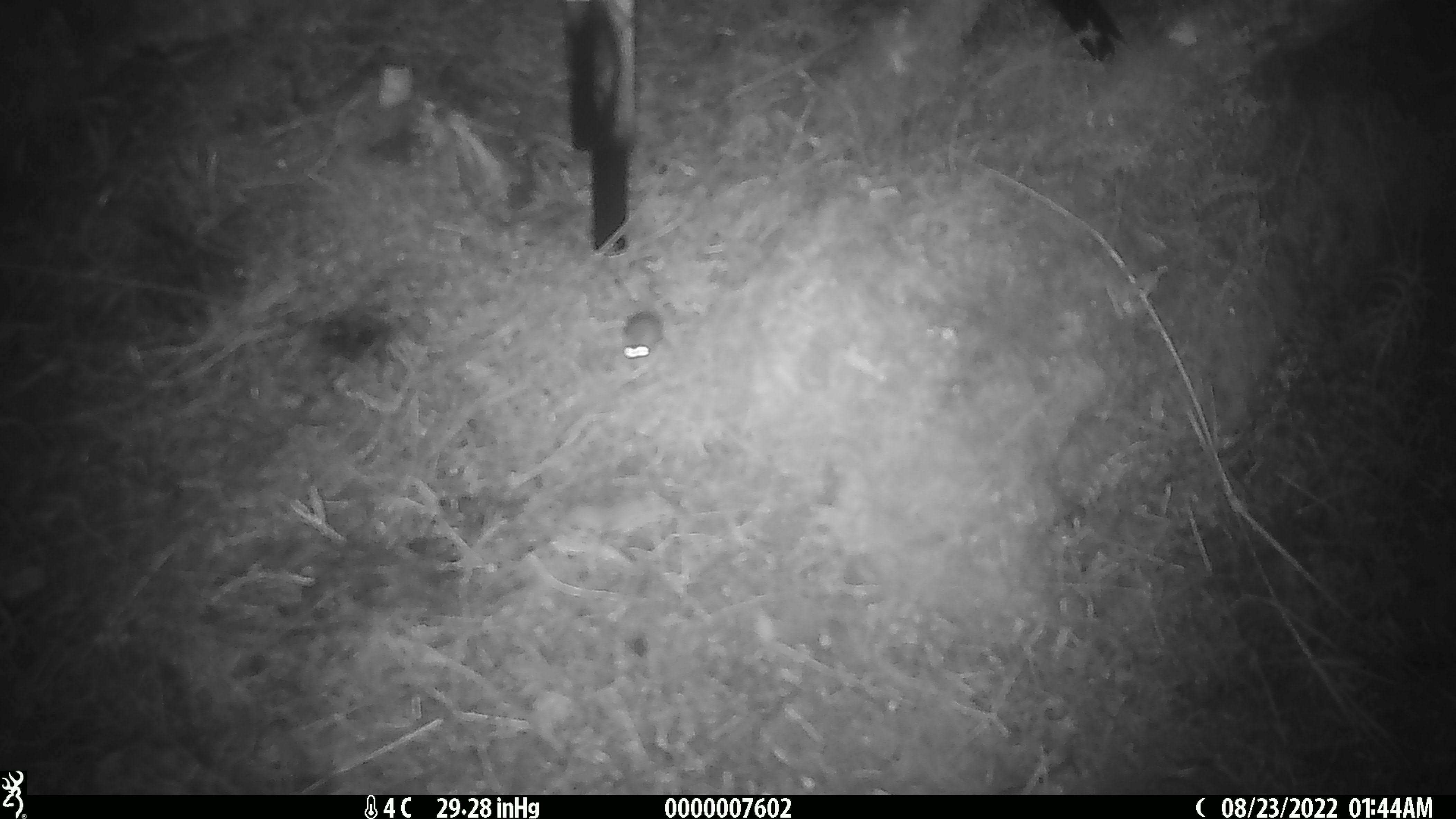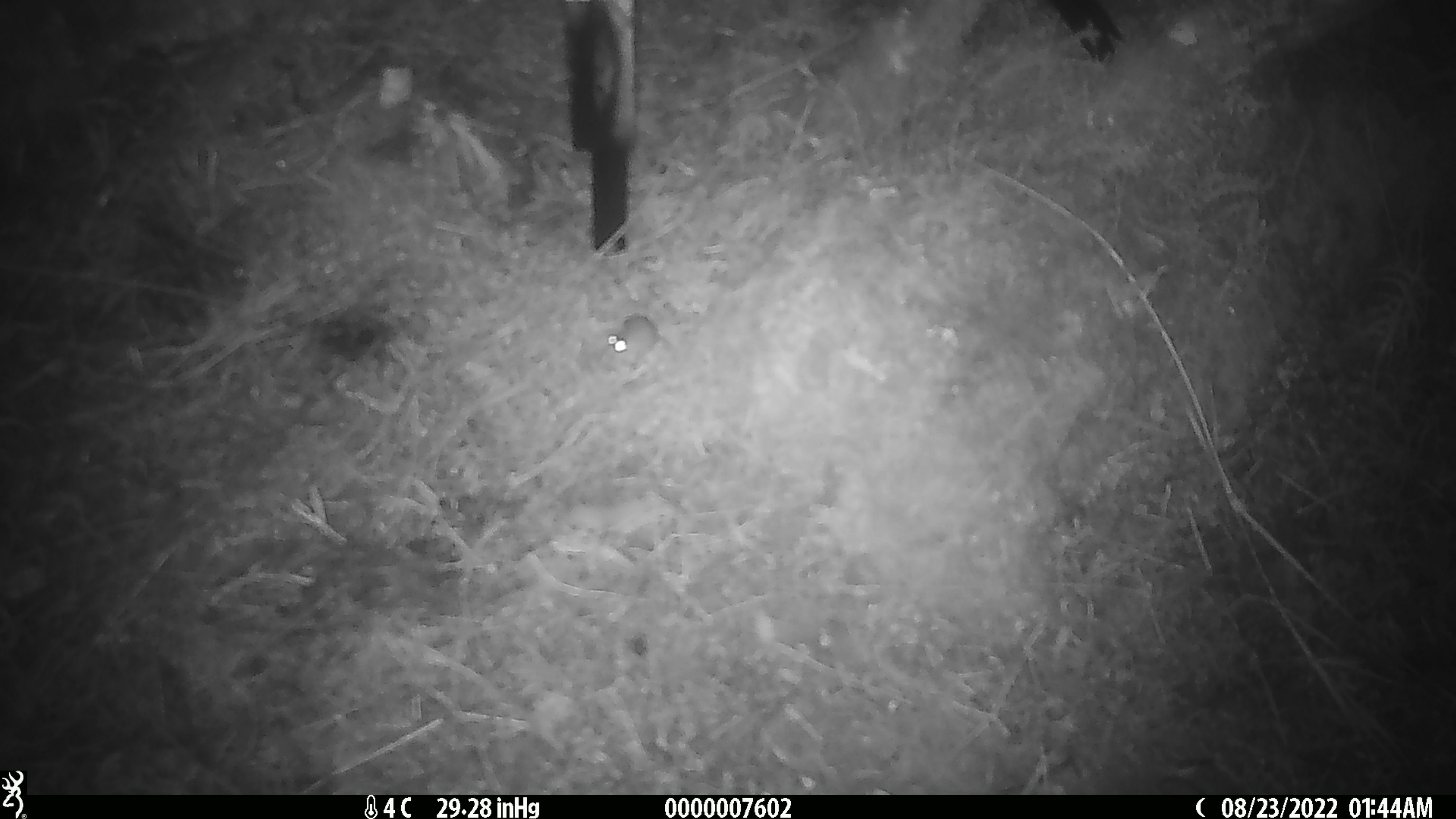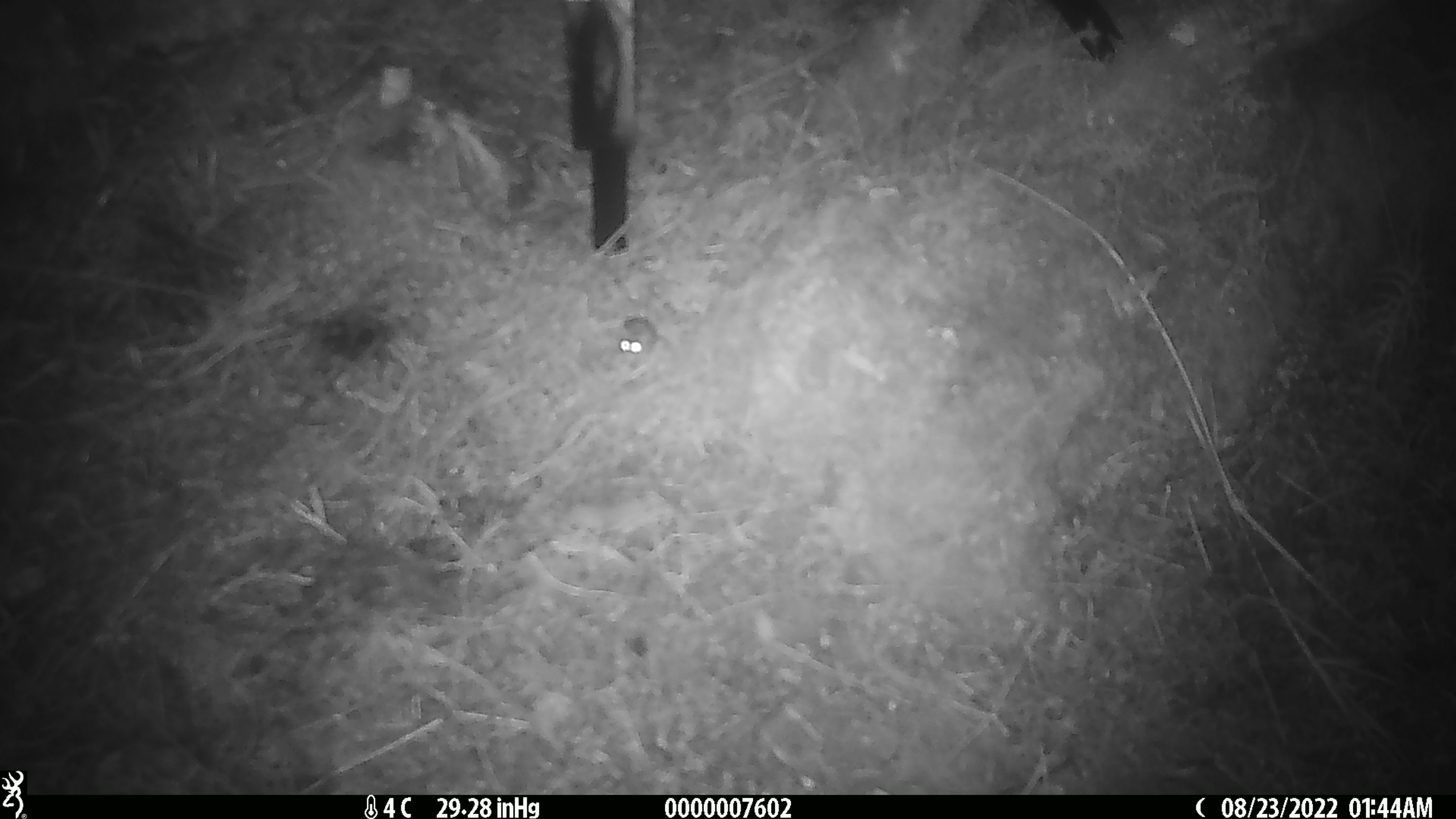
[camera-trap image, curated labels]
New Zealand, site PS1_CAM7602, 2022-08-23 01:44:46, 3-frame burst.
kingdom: Animalia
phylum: Chordata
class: Mammalia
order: Rodentia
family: Muridae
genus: Mus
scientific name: Mus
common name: mouse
Mouse (Mus).